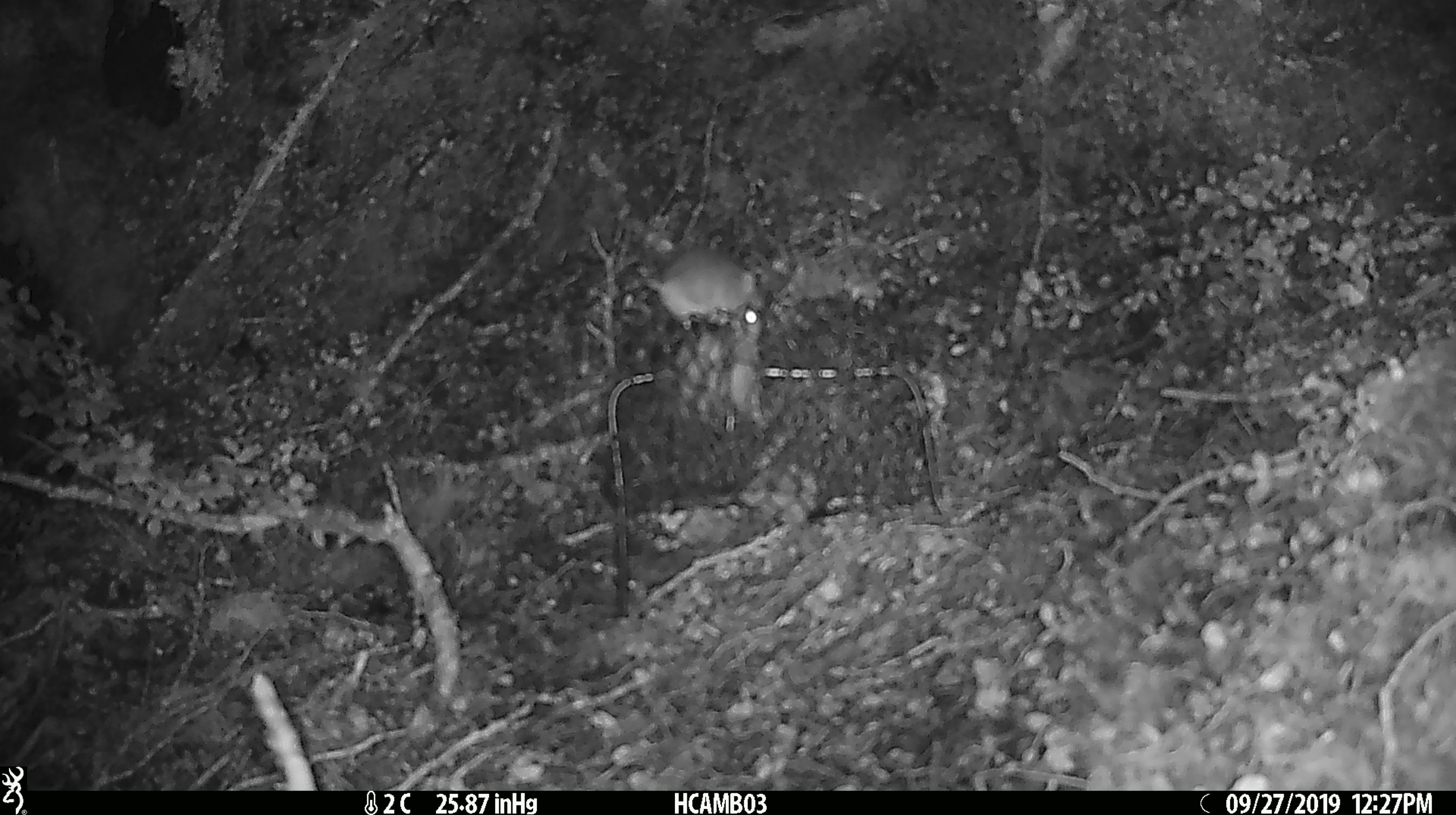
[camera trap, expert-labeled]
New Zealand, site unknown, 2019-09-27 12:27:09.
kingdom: Animalia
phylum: Chordata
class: Mammalia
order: Rodentia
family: Muridae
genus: Mus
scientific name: Mus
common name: mouse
Mouse (Mus).